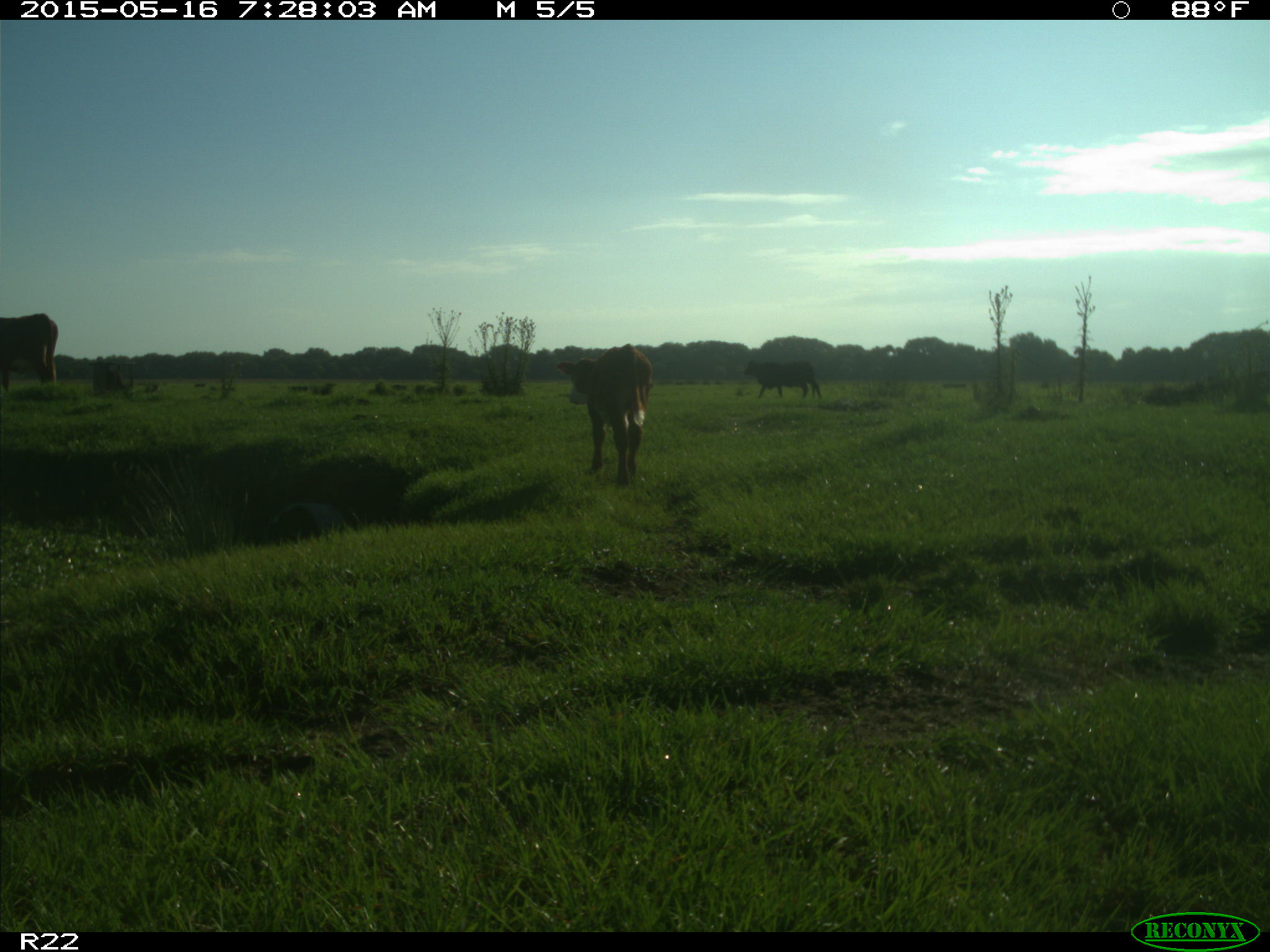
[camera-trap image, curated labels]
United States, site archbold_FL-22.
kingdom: Animalia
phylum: Chordata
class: Mammalia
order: Artiodactyla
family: Bovidae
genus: Bos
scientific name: Bos taurus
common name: domestic cow